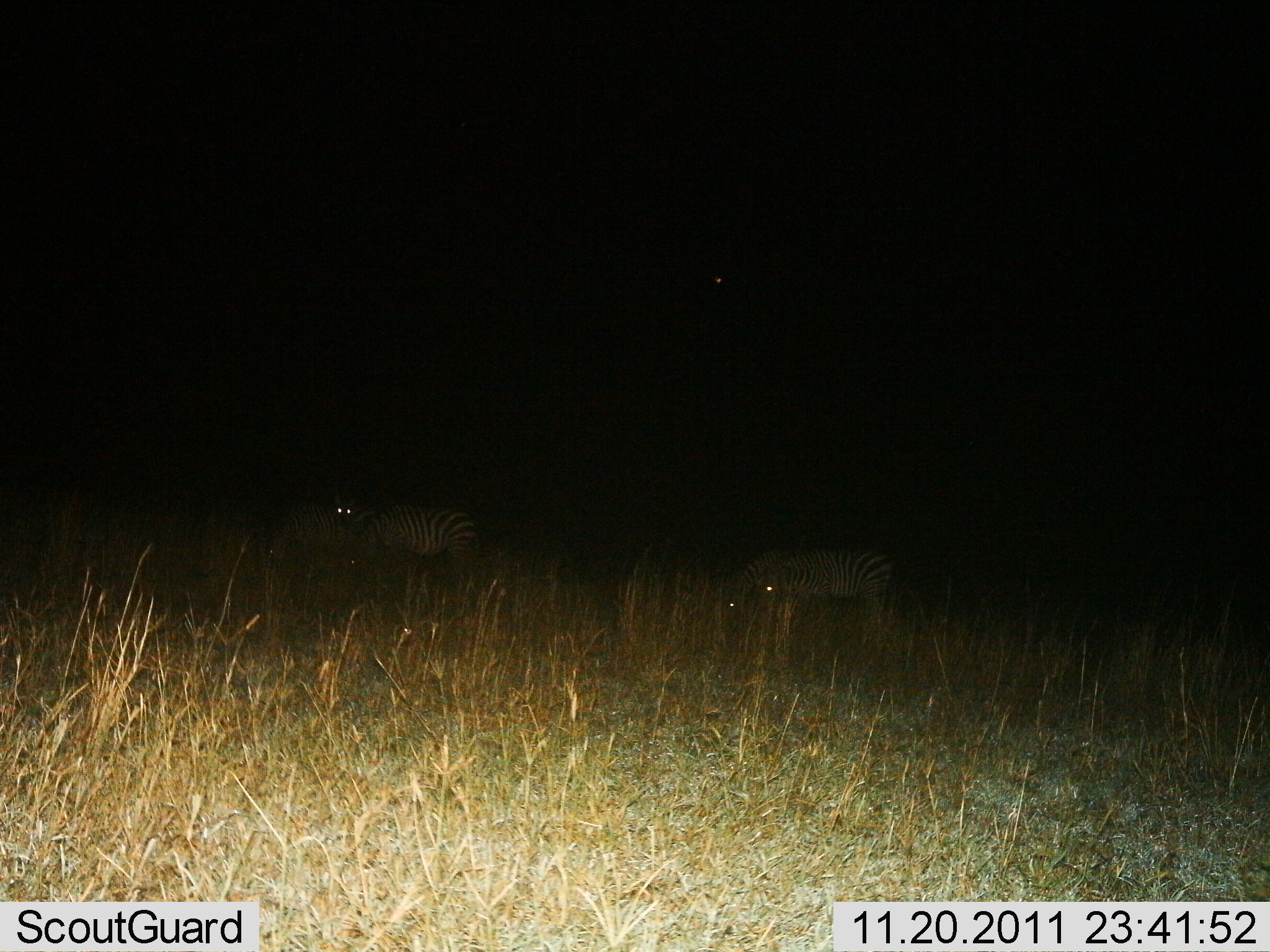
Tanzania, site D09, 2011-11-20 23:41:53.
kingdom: Animalia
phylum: Chordata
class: Mammalia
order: Perissodactyla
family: Equidae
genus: Equus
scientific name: Equus quagga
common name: plains zebra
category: zebra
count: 3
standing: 55%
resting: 0%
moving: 0%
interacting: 0%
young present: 0%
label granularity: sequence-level